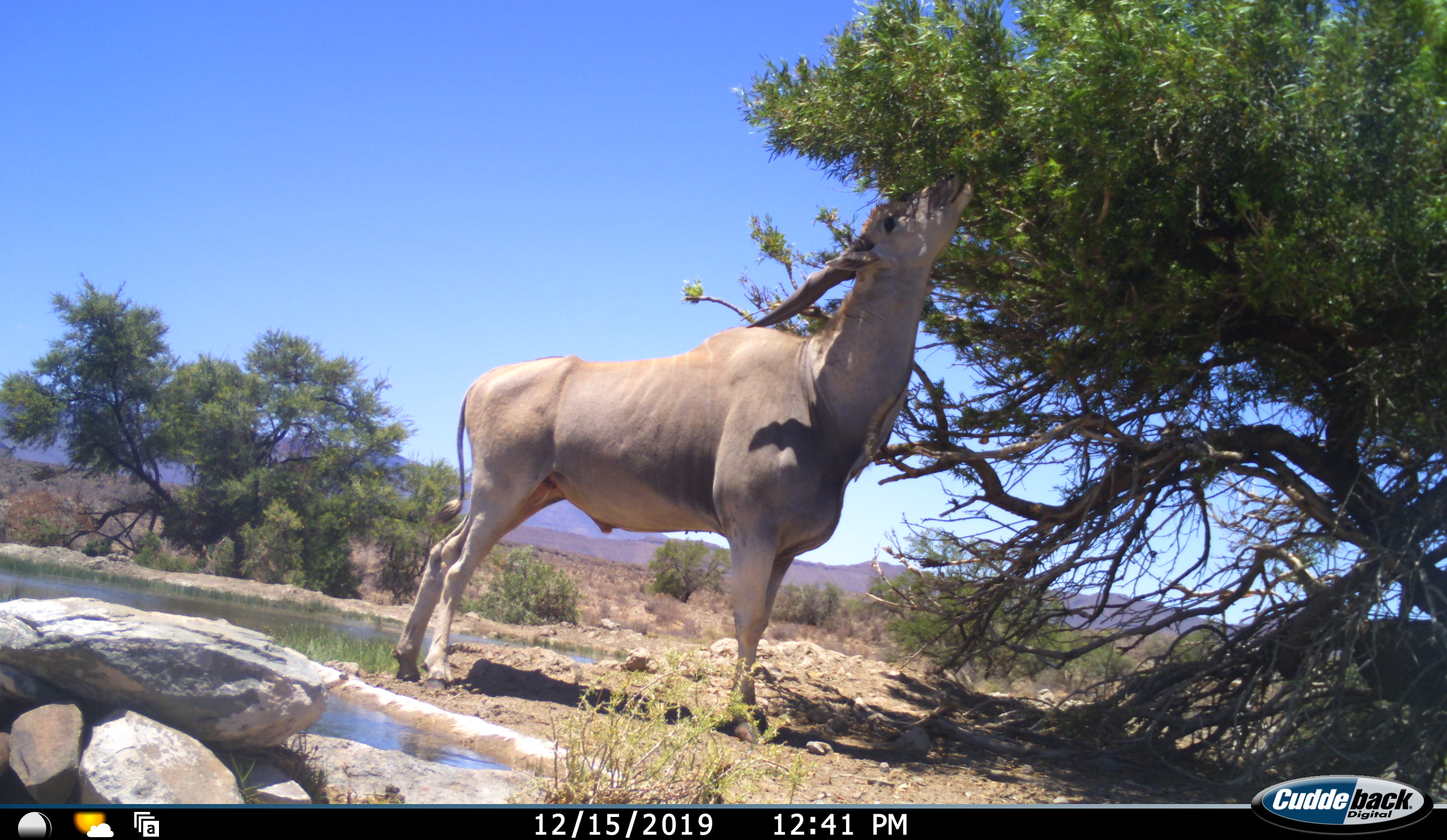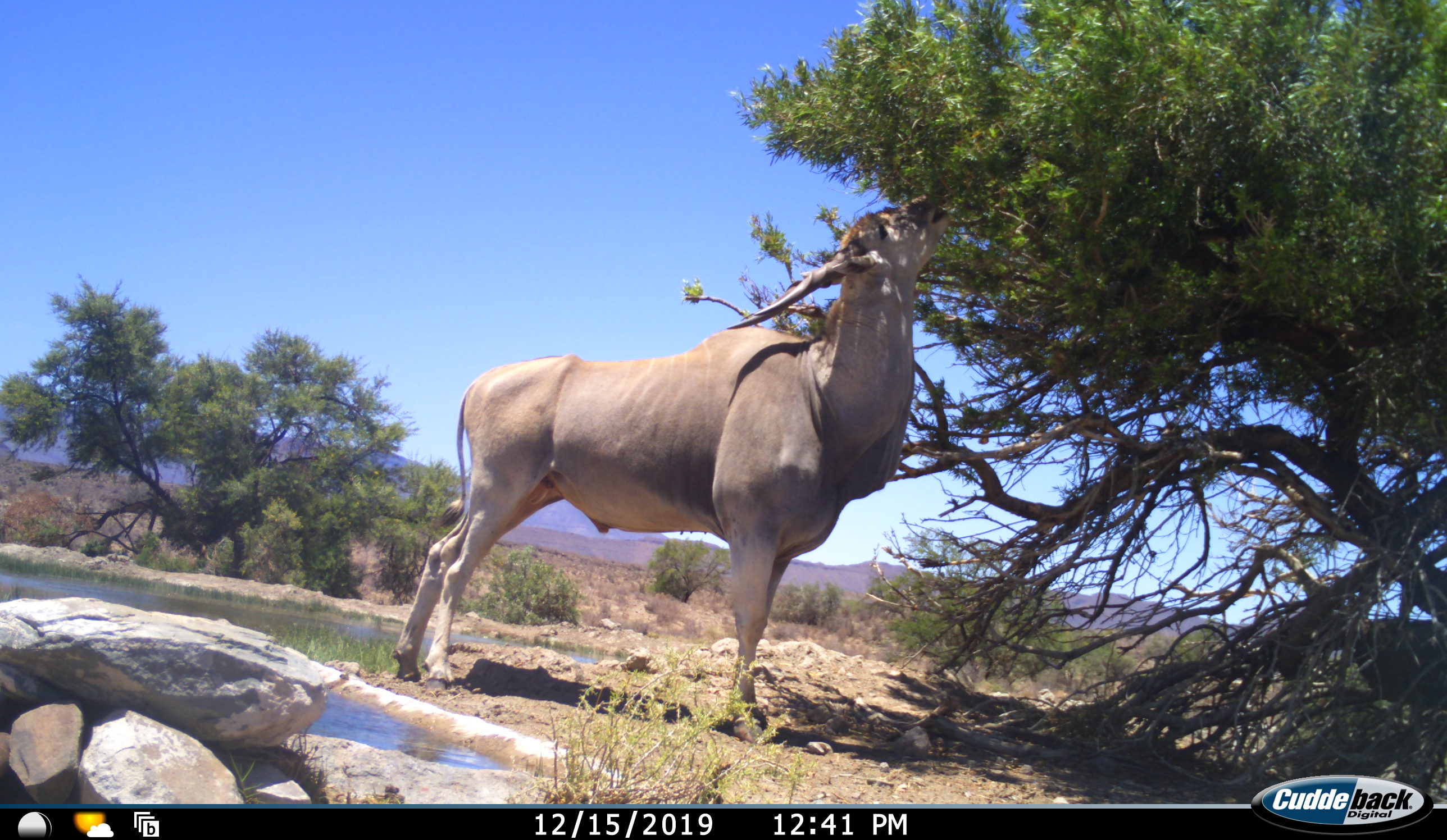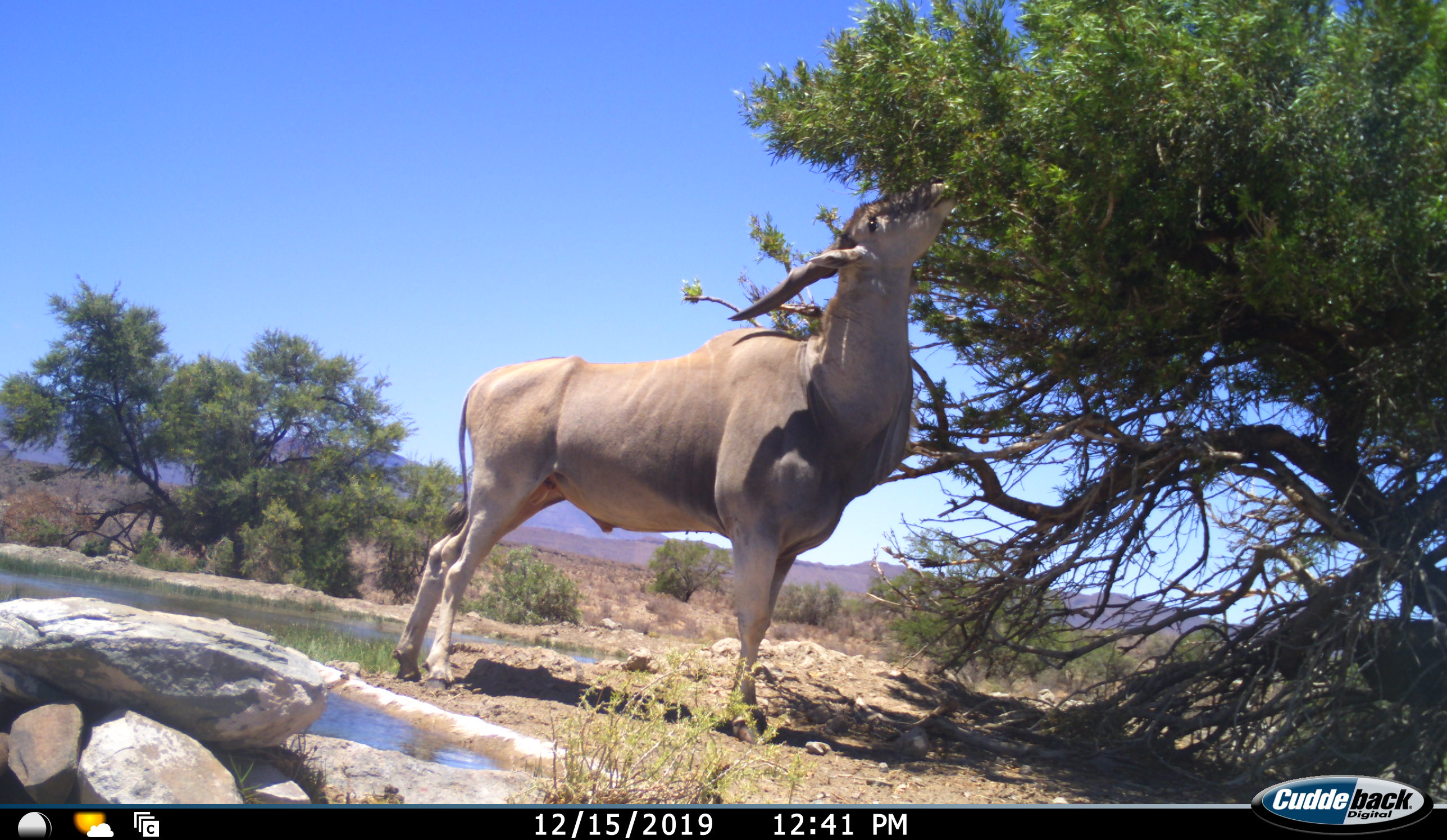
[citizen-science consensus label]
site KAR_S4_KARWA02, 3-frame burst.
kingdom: Animalia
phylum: Chordata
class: Mammalia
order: Artiodactyla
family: Bovidae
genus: Tragelaphus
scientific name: Tragelaphus oryx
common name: eland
Eland (Tragelaphus oryx), count 1. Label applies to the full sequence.